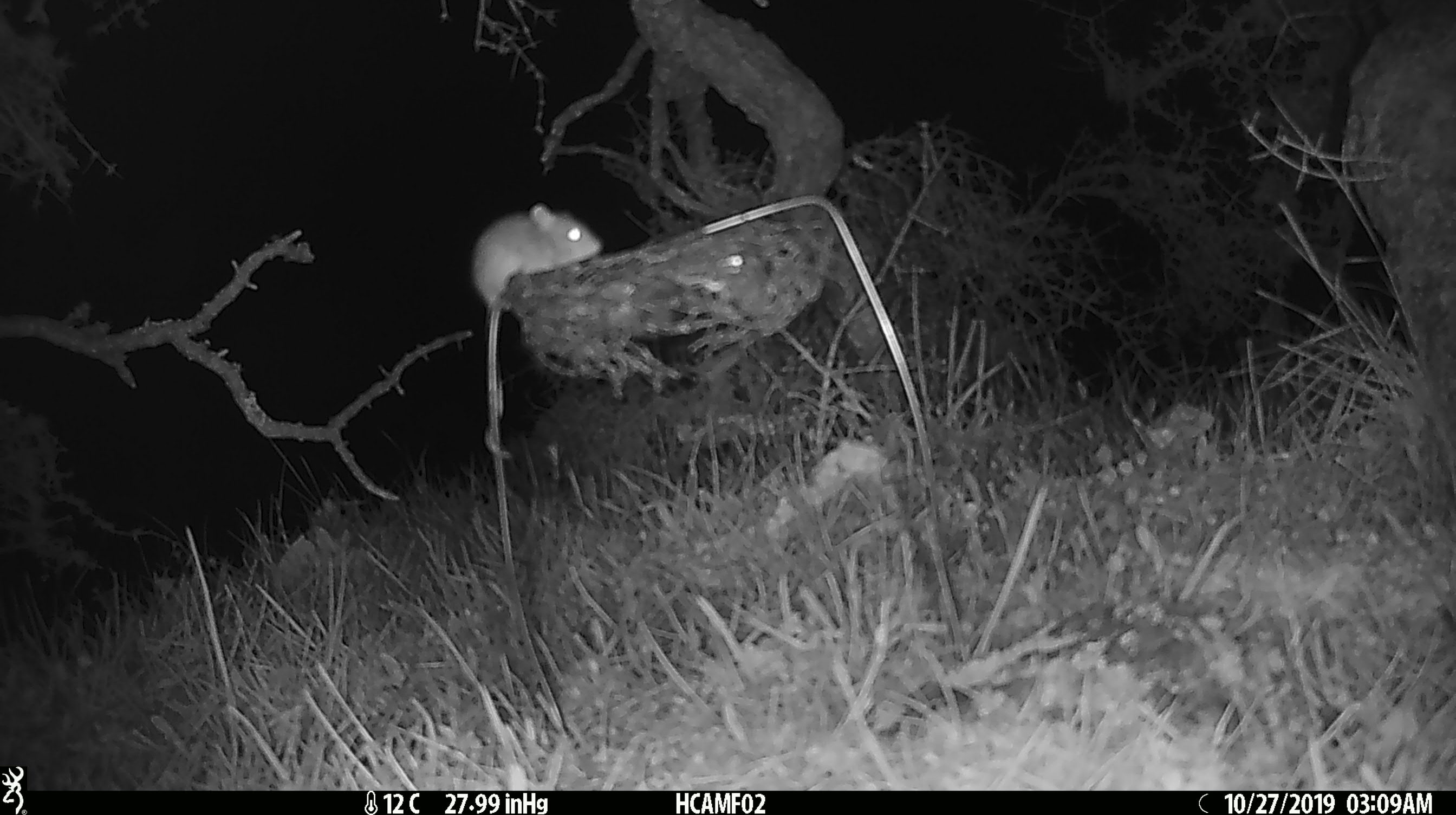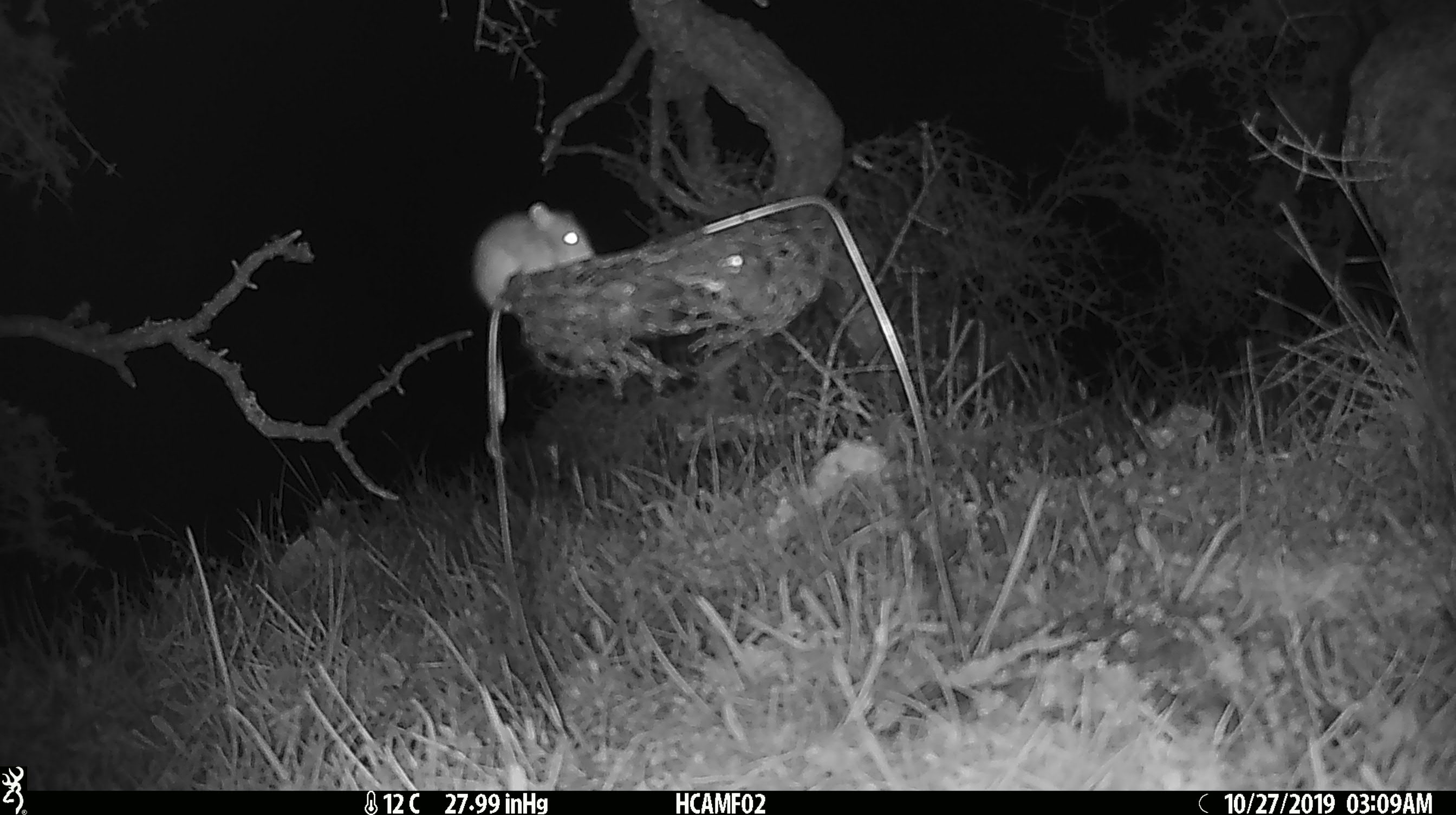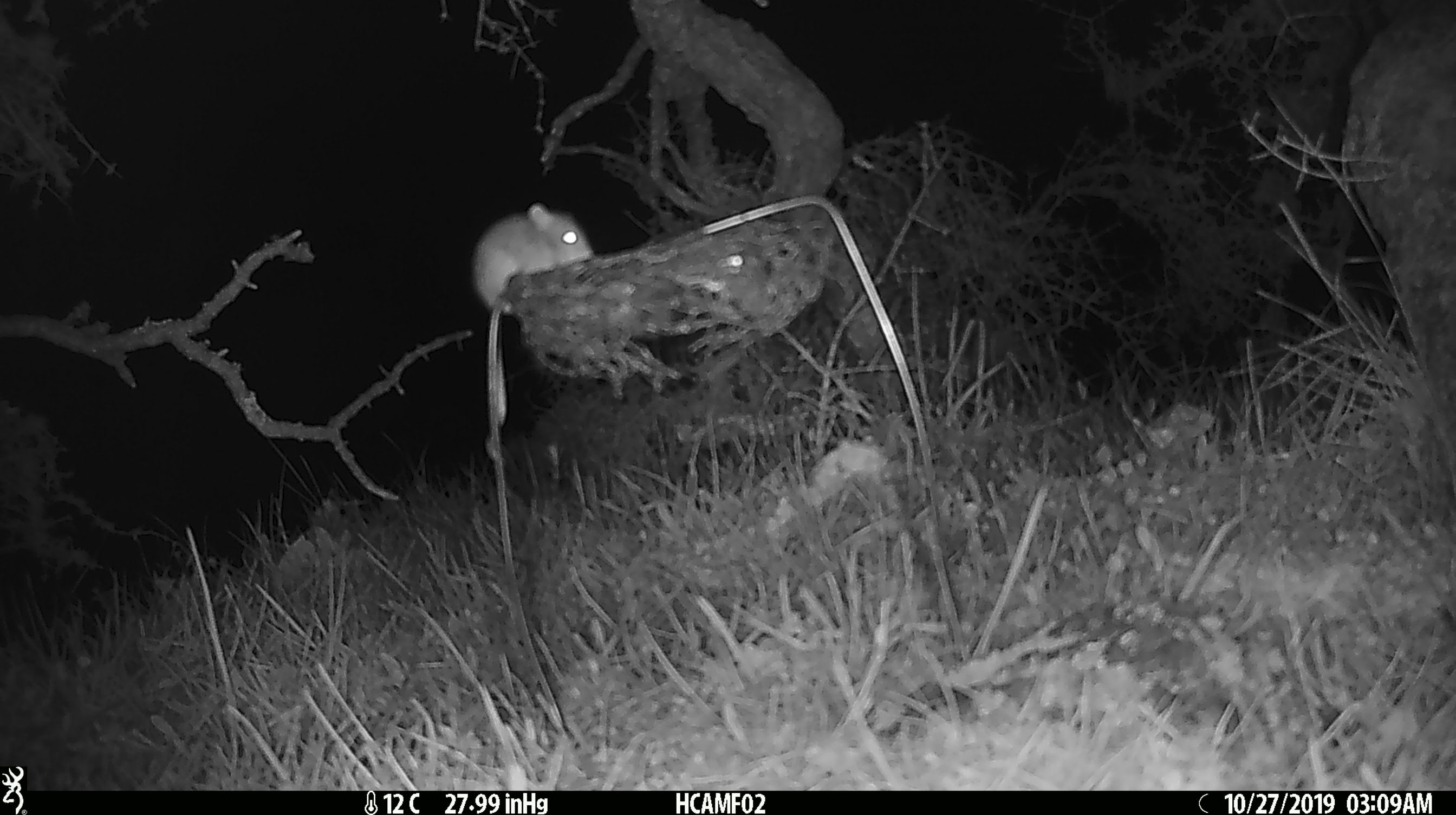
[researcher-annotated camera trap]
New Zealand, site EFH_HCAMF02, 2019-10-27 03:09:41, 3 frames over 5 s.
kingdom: Animalia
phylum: Chordata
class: Mammalia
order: Rodentia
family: Muridae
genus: Mus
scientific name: Mus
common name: mouse